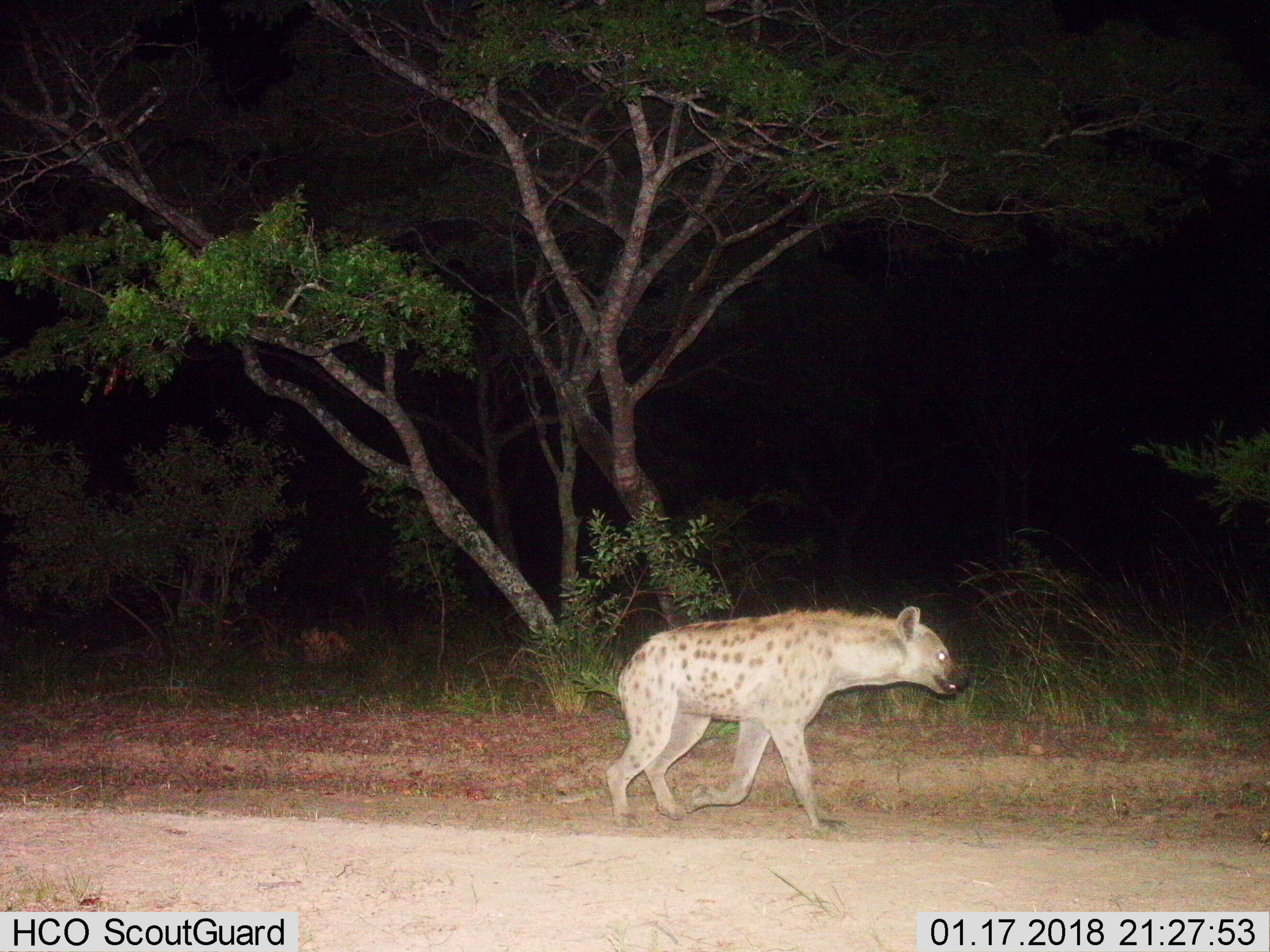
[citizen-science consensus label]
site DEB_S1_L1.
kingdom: Animalia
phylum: Chordata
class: Mammalia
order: Carnivora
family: Hyaenidae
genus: Crocuta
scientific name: Crocuta crocuta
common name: spotted hyena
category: hyenaspotted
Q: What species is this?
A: Hyenaspotted (spotted hyena) (Crocuta crocuta).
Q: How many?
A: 1.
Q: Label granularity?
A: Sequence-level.